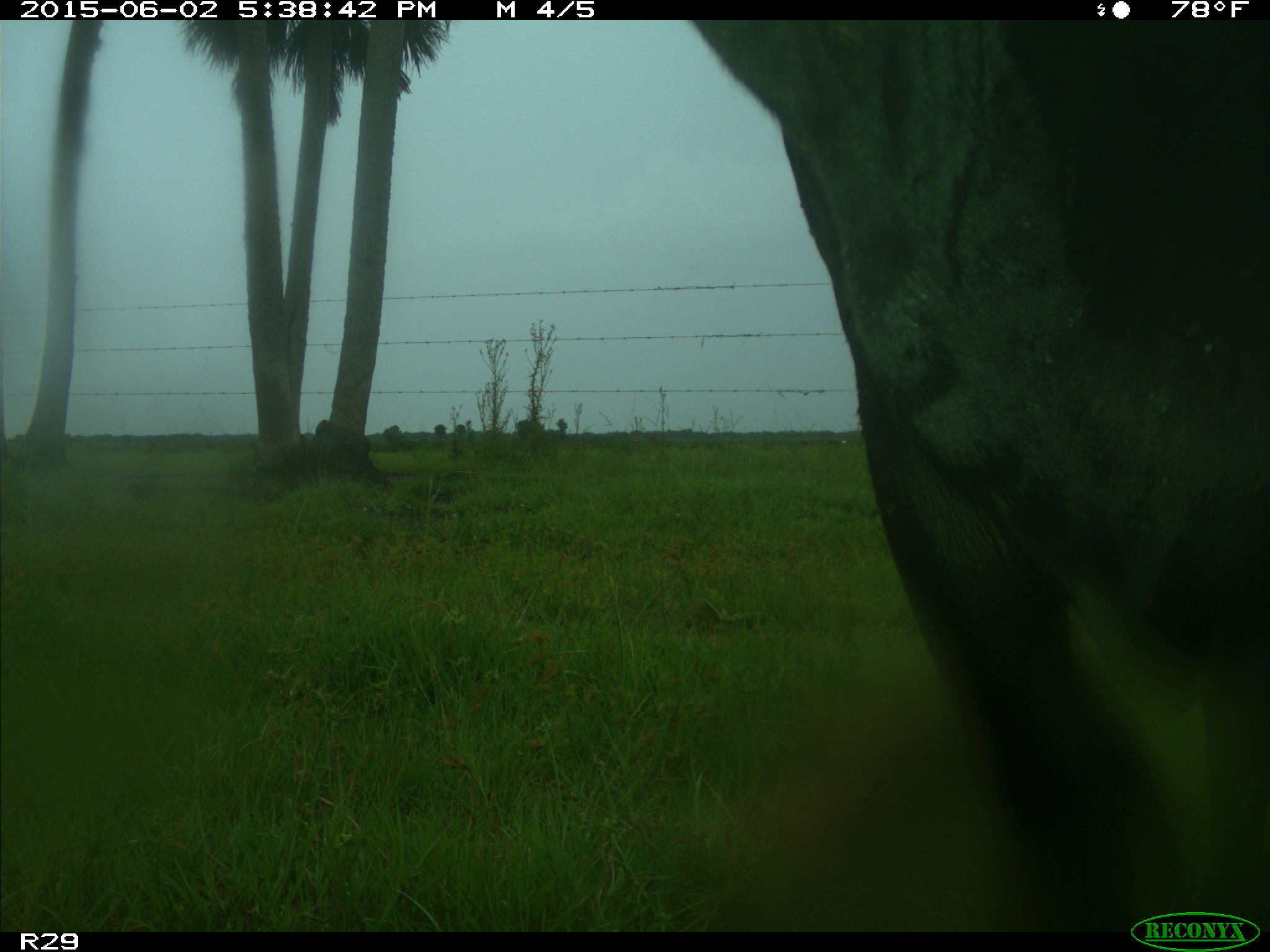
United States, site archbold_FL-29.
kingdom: Animalia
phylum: Chordata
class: Mammalia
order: Artiodactyla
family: Bovidae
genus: Bos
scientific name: Bos taurus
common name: domestic cow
Bos taurus (domestic cow).